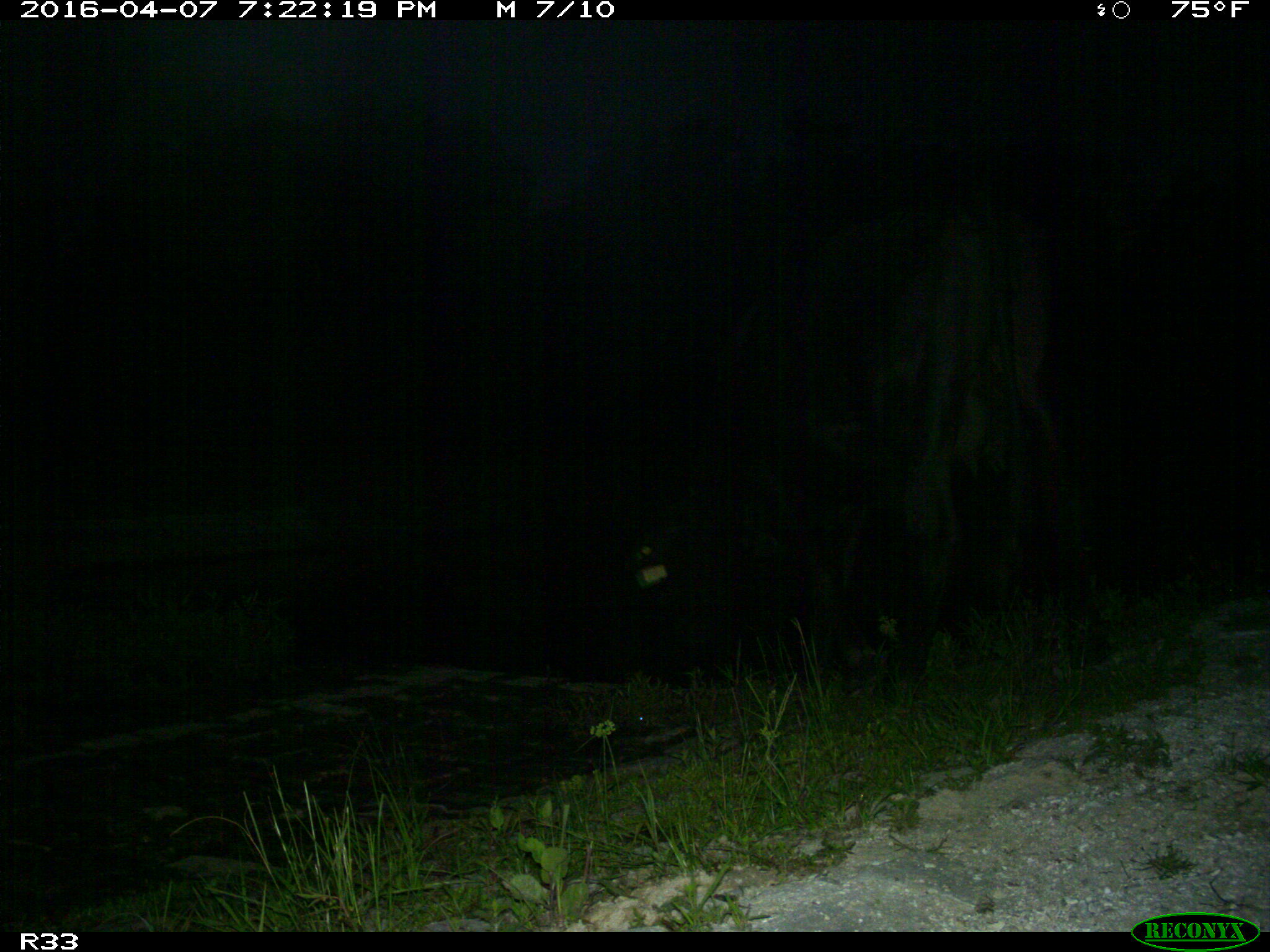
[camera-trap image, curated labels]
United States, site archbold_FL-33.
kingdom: Animalia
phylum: Chordata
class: Mammalia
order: Artiodactyla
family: Bovidae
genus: Bos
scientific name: Bos taurus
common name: domestic cow